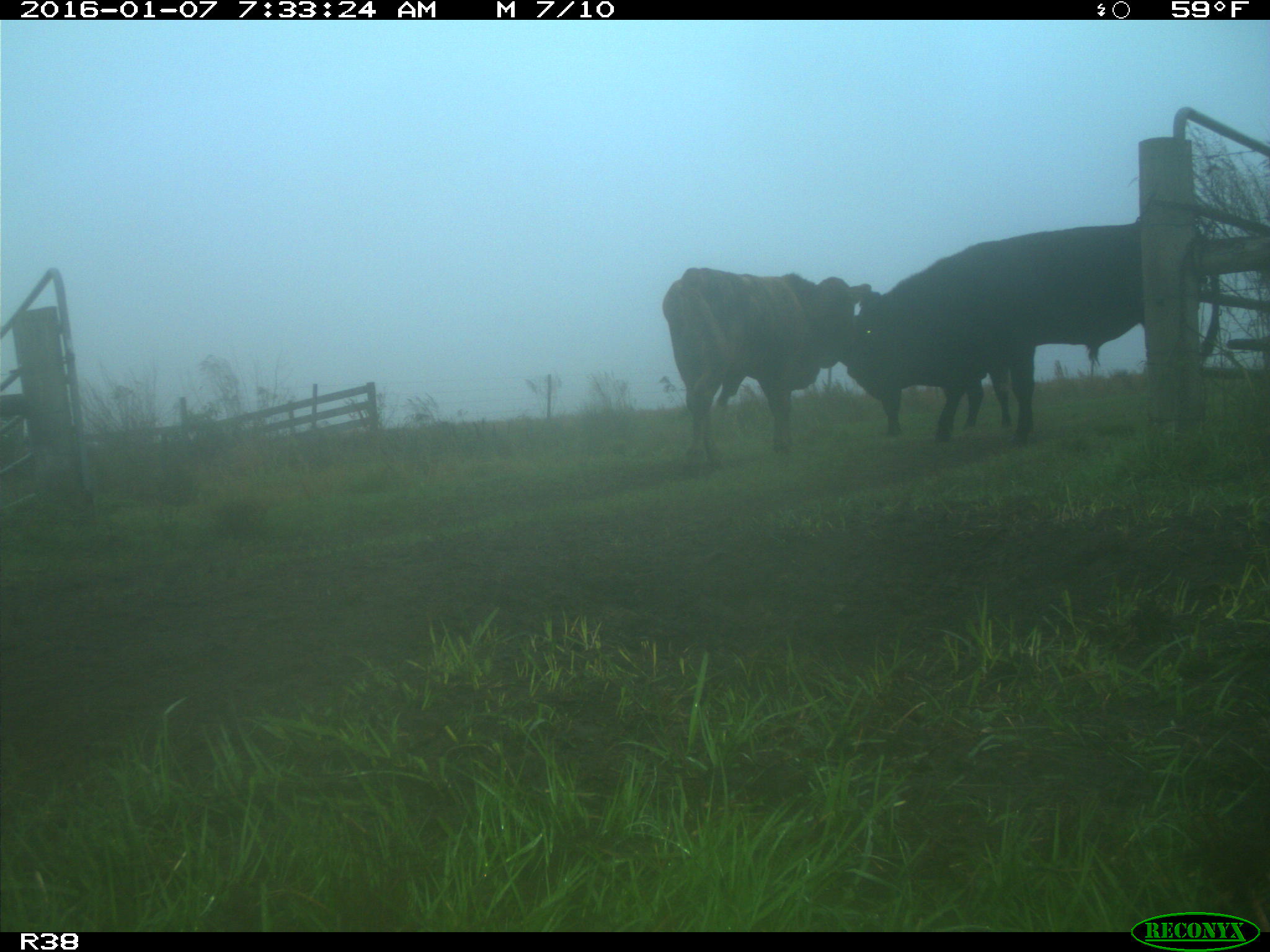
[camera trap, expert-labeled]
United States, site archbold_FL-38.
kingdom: Animalia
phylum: Chordata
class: Mammalia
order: Artiodactyla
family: Bovidae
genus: Bos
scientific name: Bos taurus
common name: domestic cow